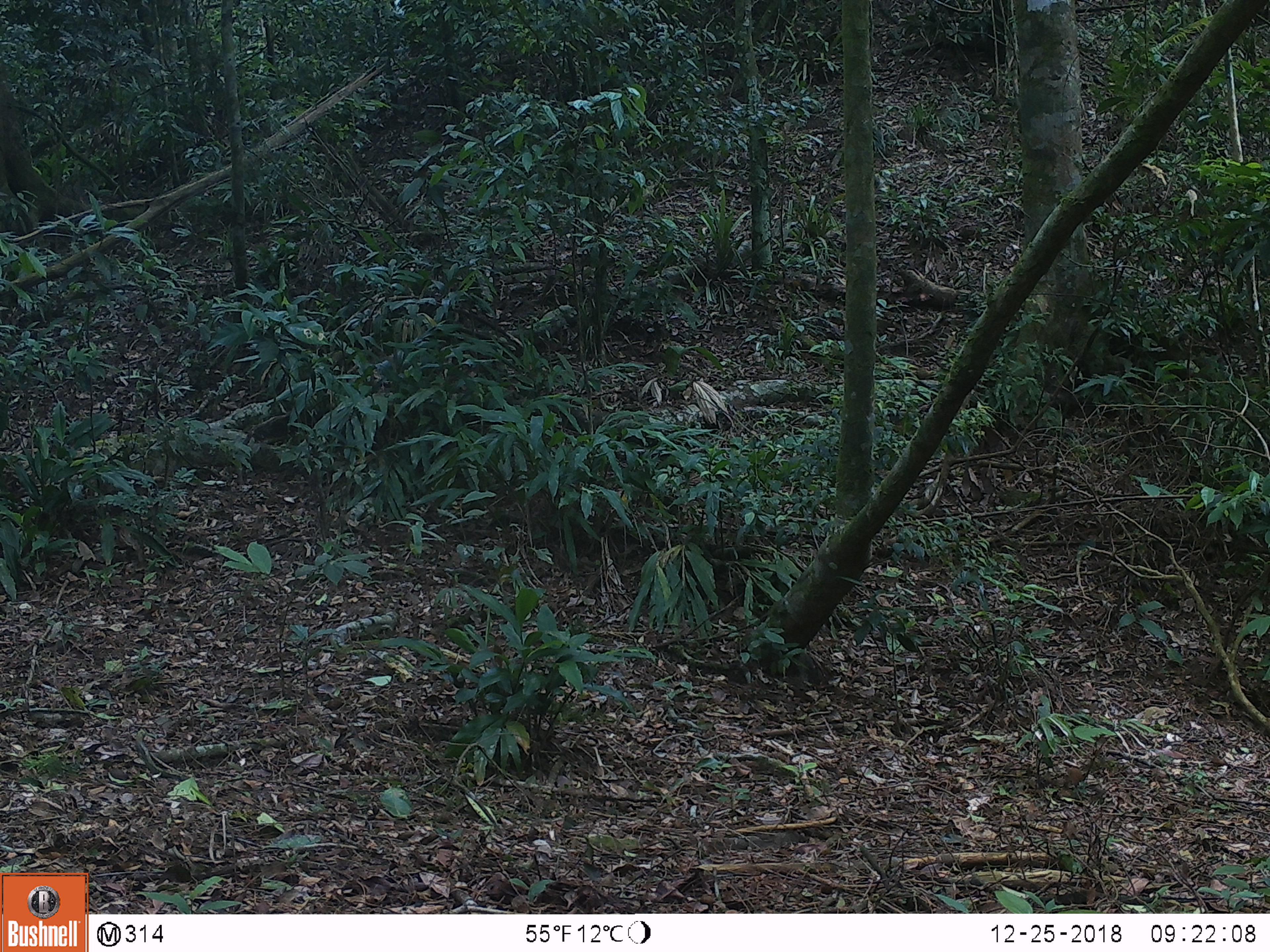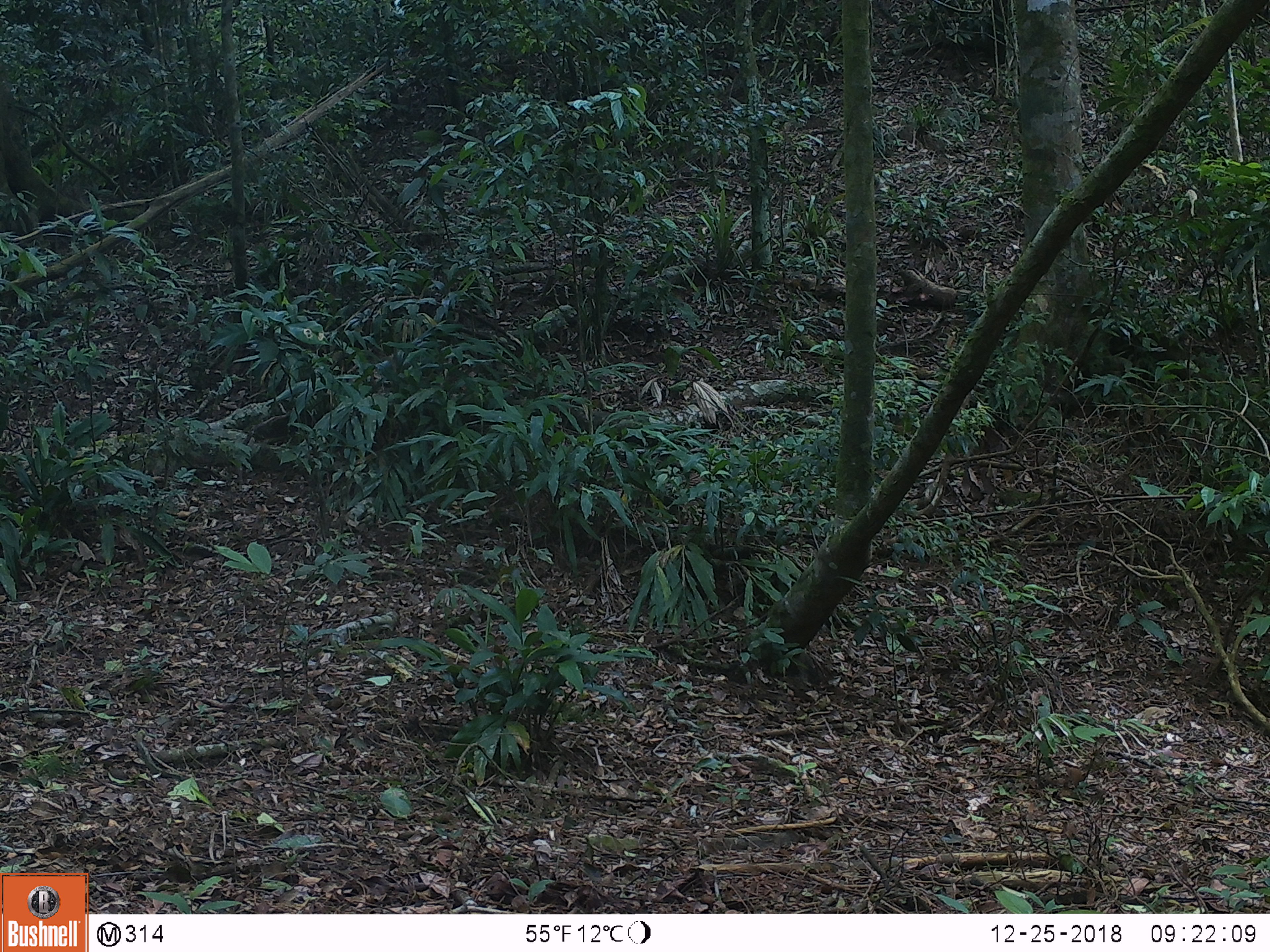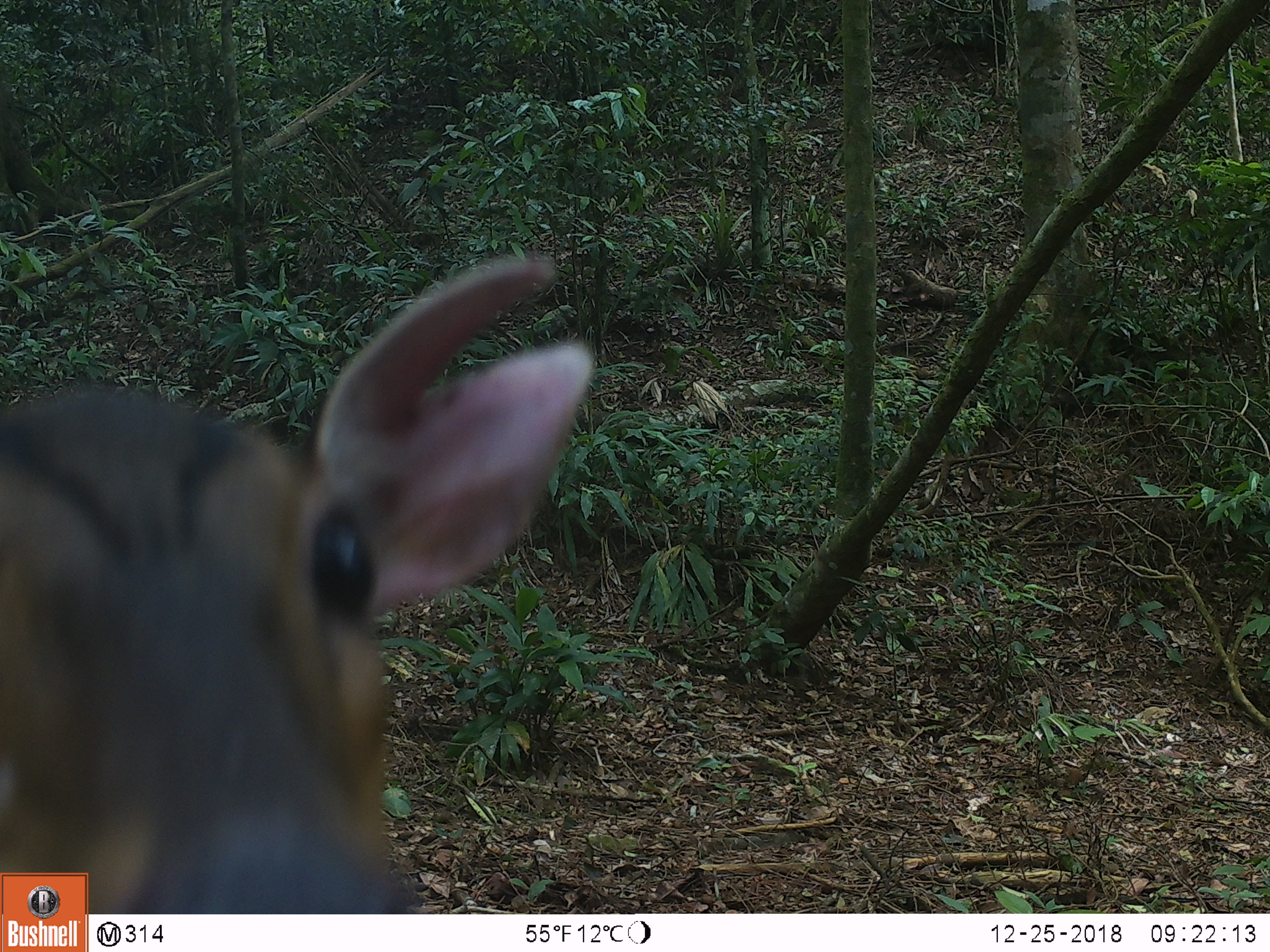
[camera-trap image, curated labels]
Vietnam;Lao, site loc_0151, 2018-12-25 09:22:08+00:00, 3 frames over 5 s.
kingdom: Animalia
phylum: Chordata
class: Mammalia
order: Artiodactyla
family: Cervidae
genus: Muntiacus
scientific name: Muntiacus vuquangensis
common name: large-antlered muntjac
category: large antlered muntjac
Large antlered muntjac (large-antlered muntjac) (Muntiacus vuquangensis). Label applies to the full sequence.